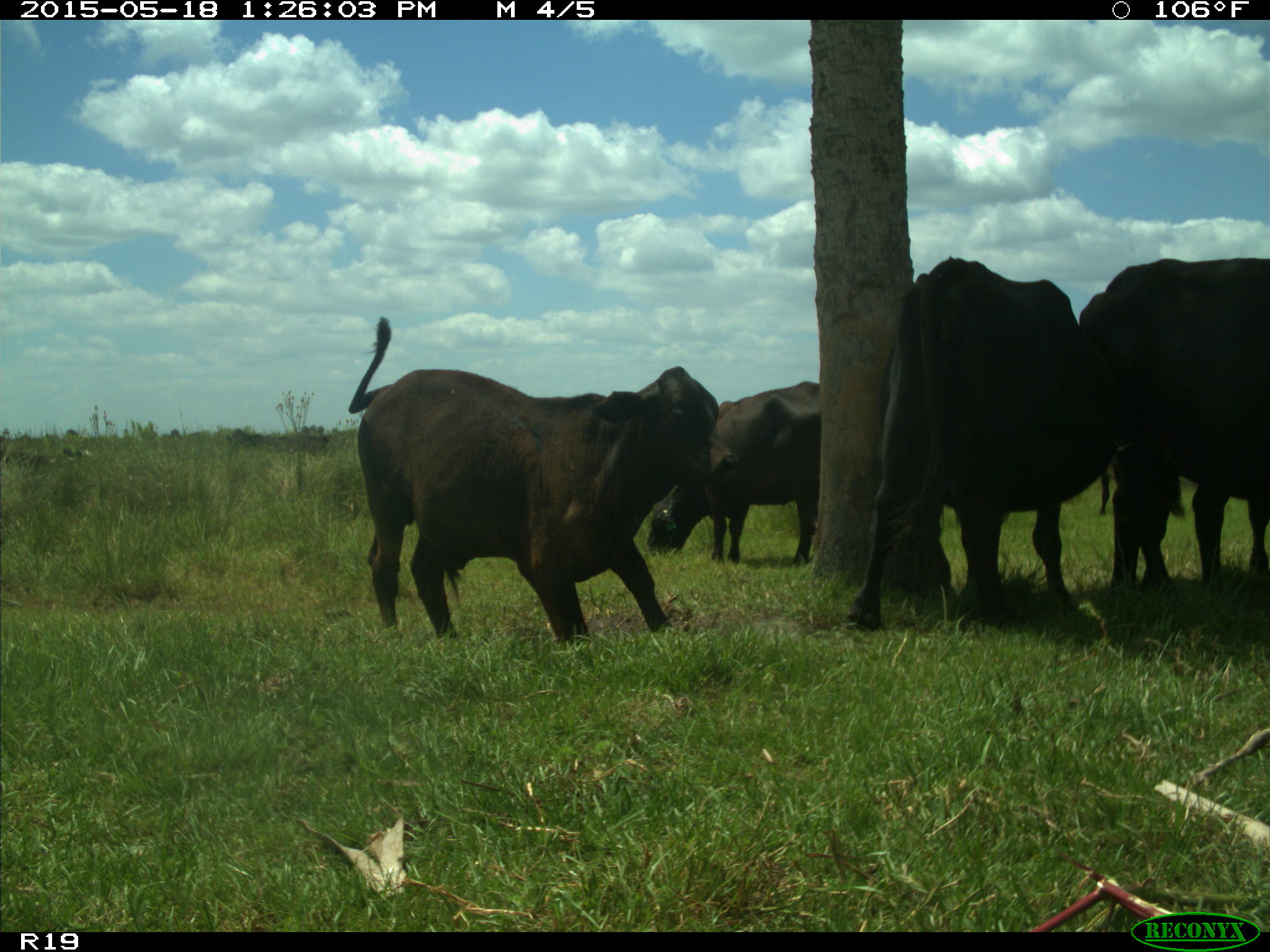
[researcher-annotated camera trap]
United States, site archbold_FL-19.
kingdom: Animalia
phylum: Chordata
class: Mammalia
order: Artiodactyla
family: Bovidae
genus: Bos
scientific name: Bos taurus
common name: domestic cow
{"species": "Bos taurus (domestic cow)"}